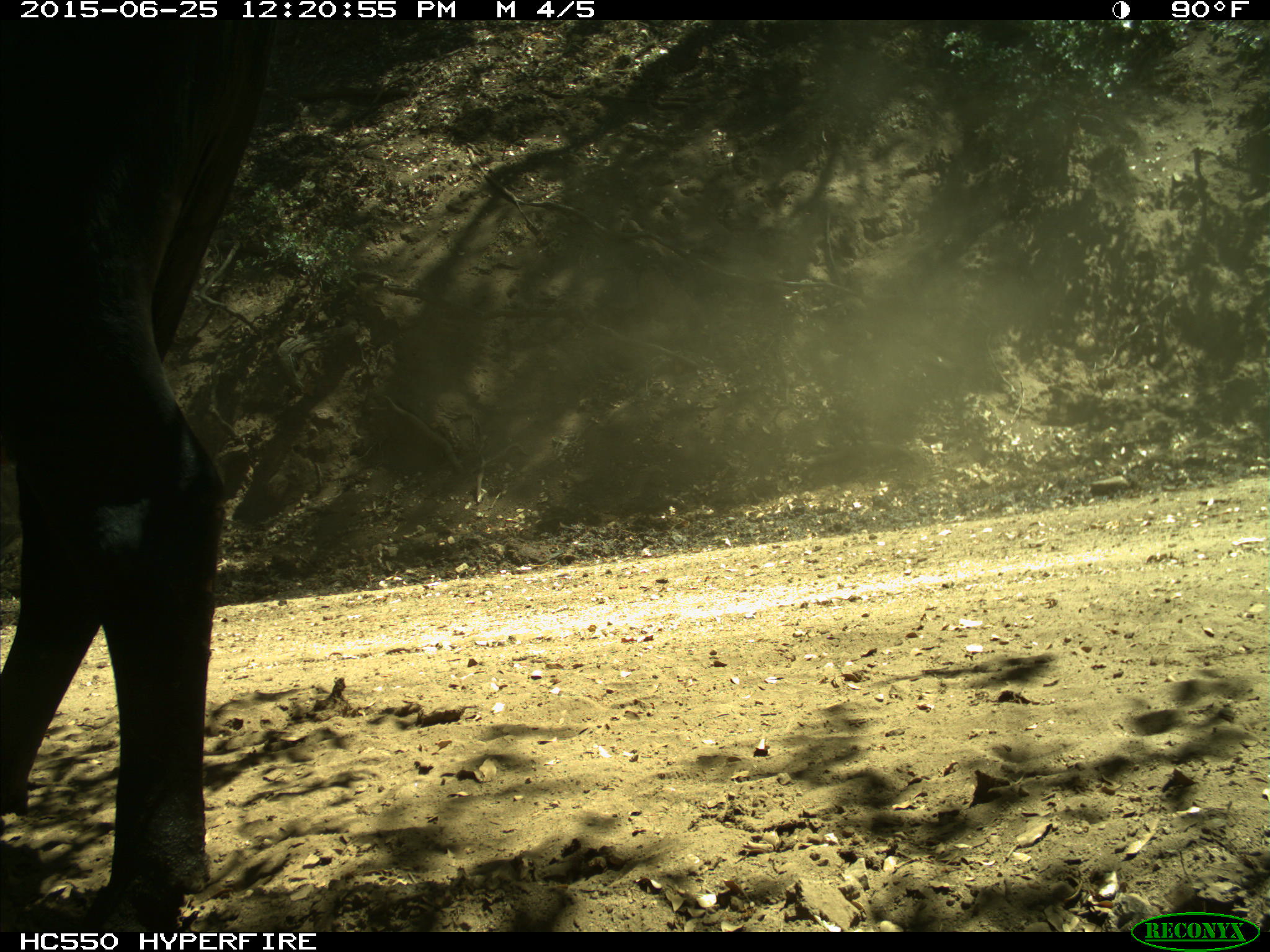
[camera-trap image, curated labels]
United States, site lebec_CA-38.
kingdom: Animalia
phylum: Chordata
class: Mammalia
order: Artiodactyla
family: Bovidae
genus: Bos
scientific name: Bos taurus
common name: domestic cow